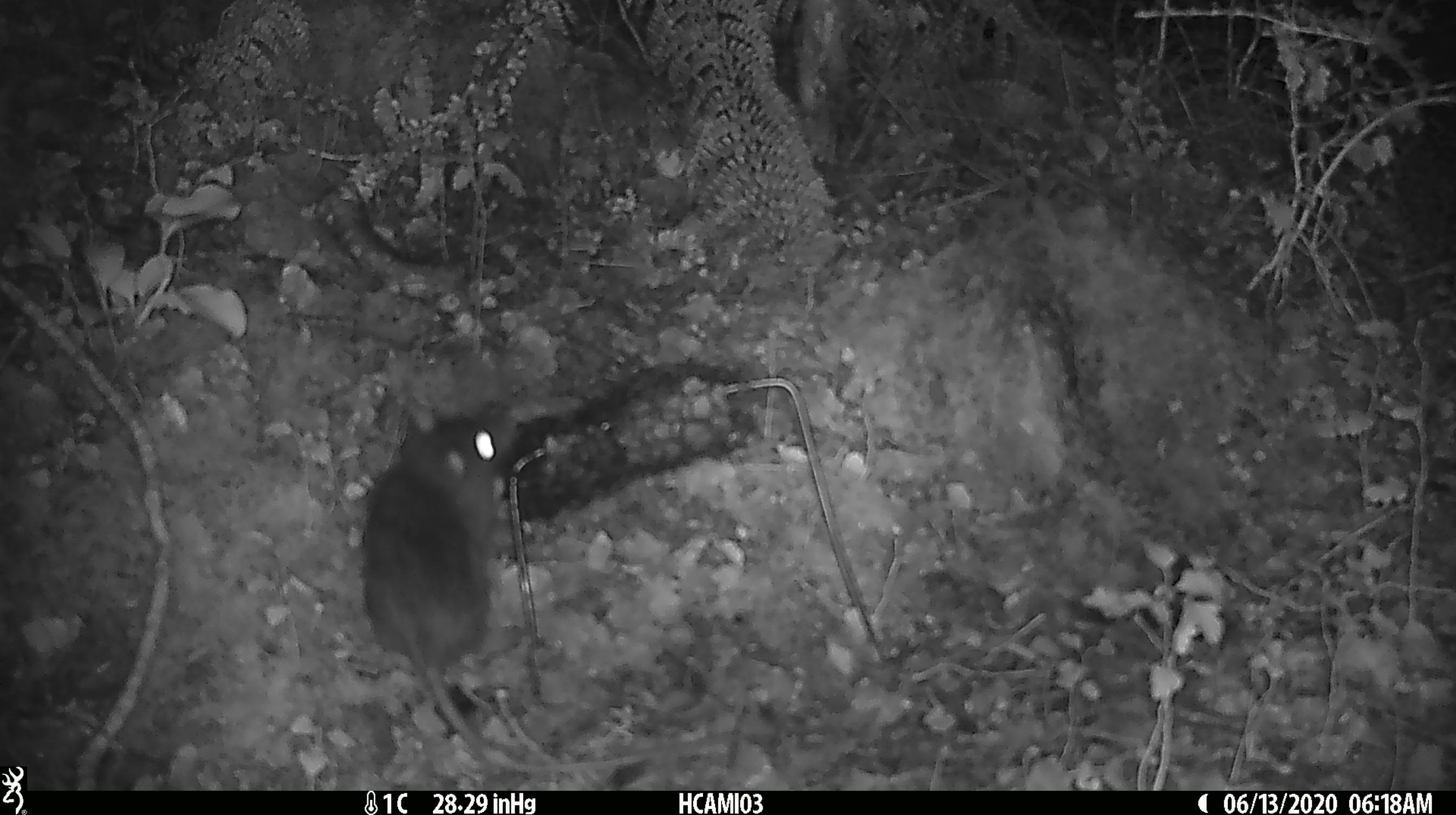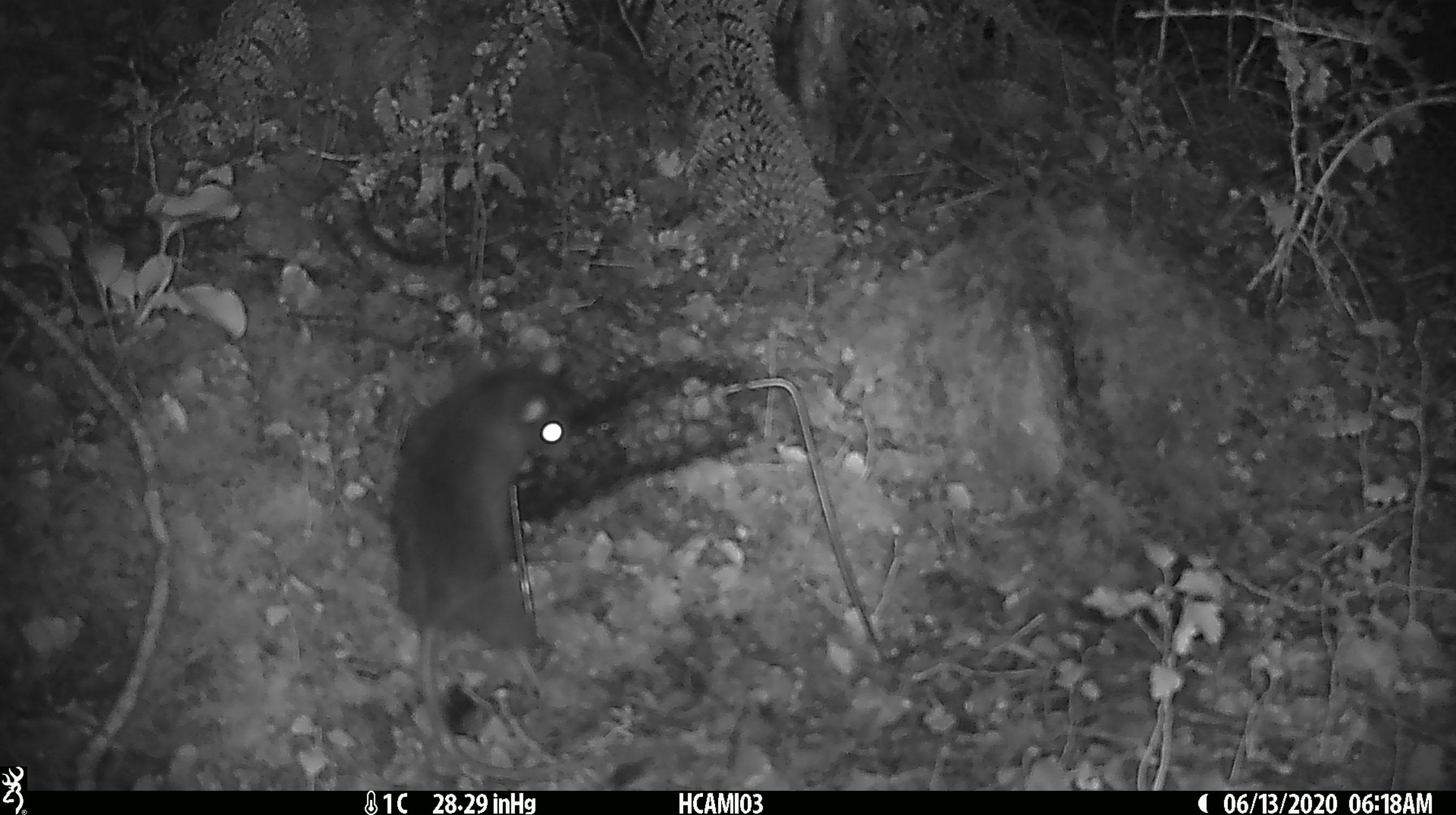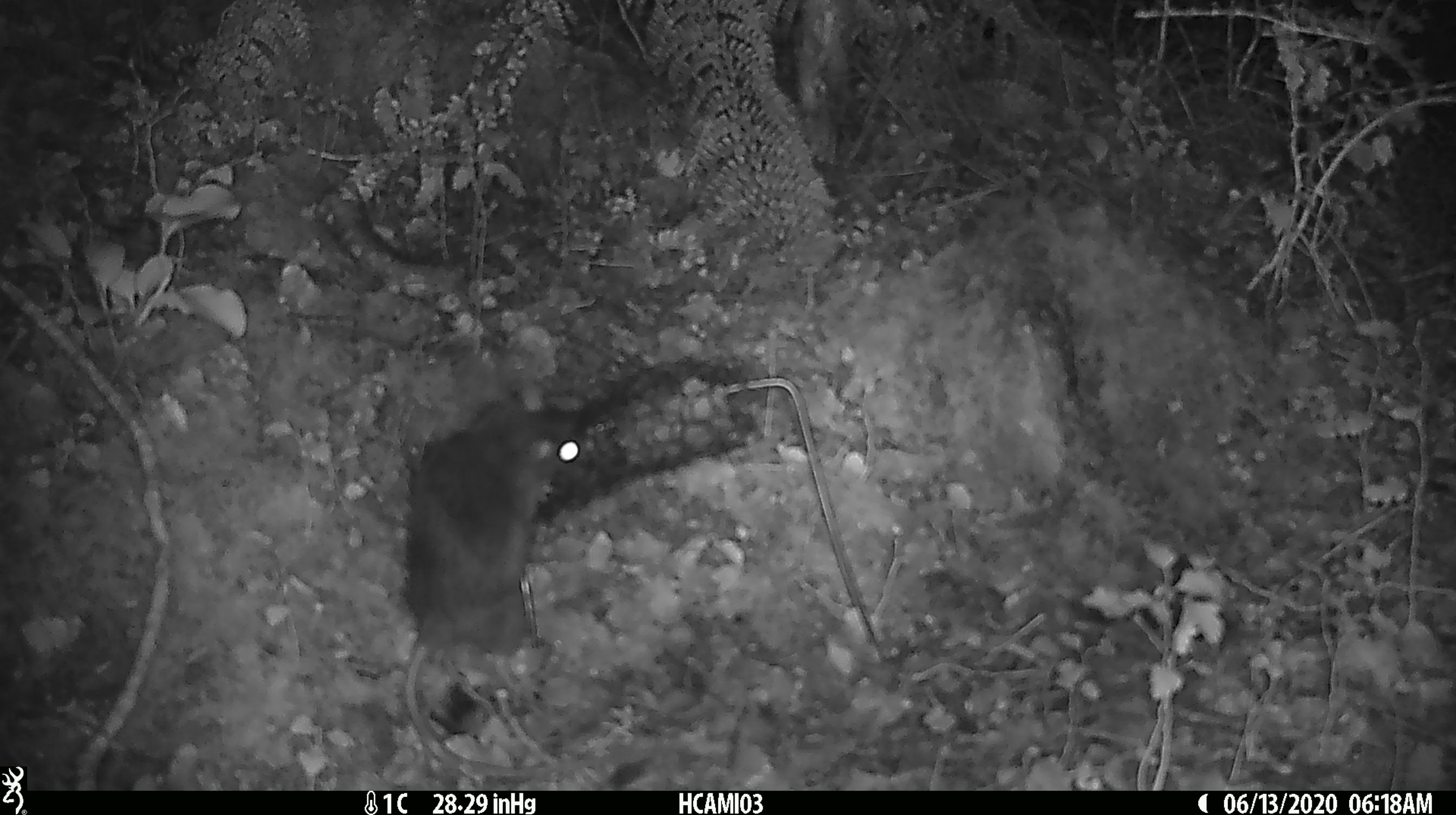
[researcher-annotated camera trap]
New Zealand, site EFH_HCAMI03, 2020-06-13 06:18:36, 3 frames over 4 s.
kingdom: Animalia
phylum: Chordata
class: Mammalia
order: Rodentia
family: Muridae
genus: Rattus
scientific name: Rattus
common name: rat